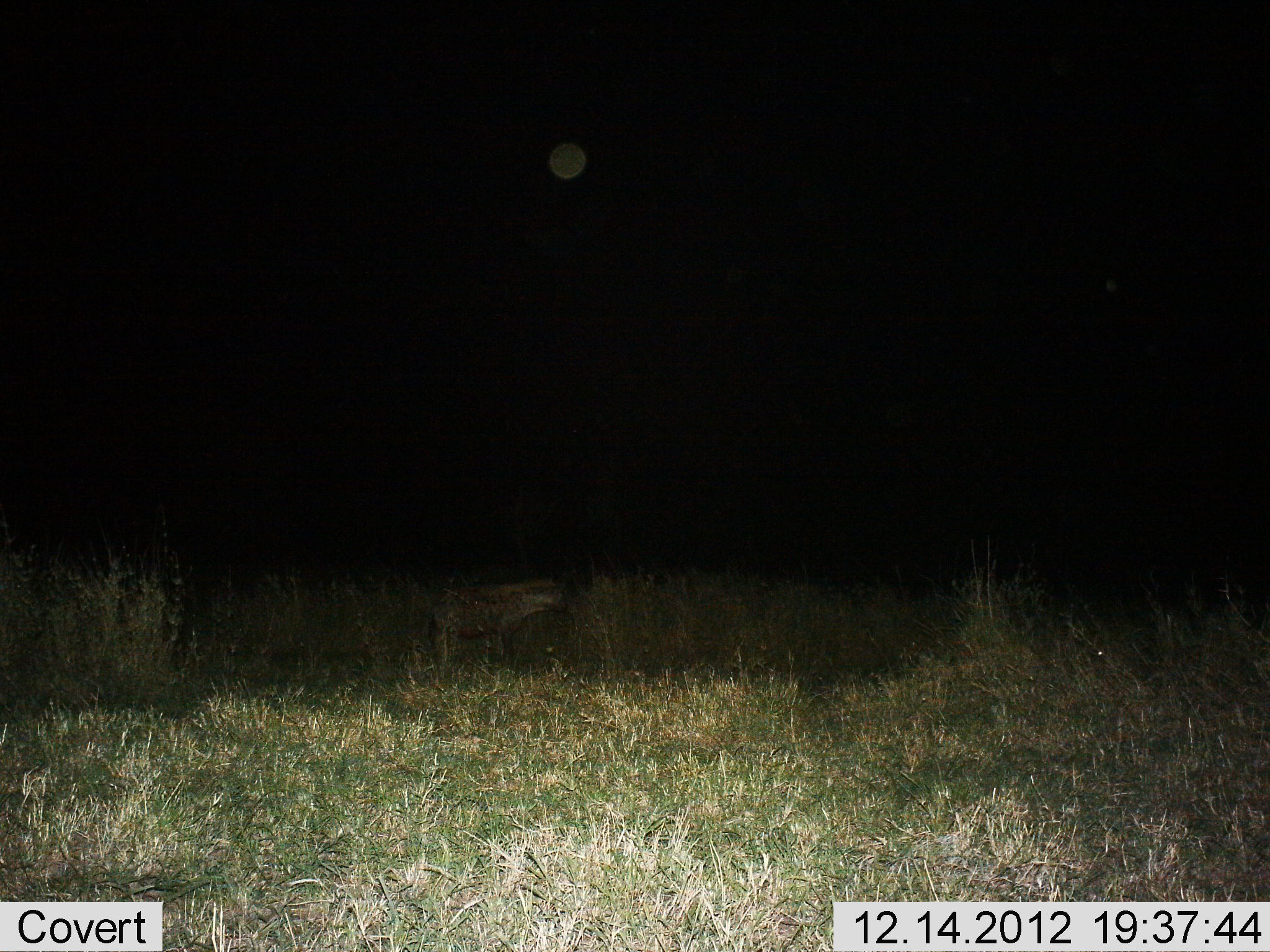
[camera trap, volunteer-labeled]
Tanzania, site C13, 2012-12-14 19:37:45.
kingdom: Animalia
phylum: Chordata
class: Mammalia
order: Carnivora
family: Hyaenidae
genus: Crocuta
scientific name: Crocuta crocuta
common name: spotted hyena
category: hyenaspotted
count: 1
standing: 89%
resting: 0%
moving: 11%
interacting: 0%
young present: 0%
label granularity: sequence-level